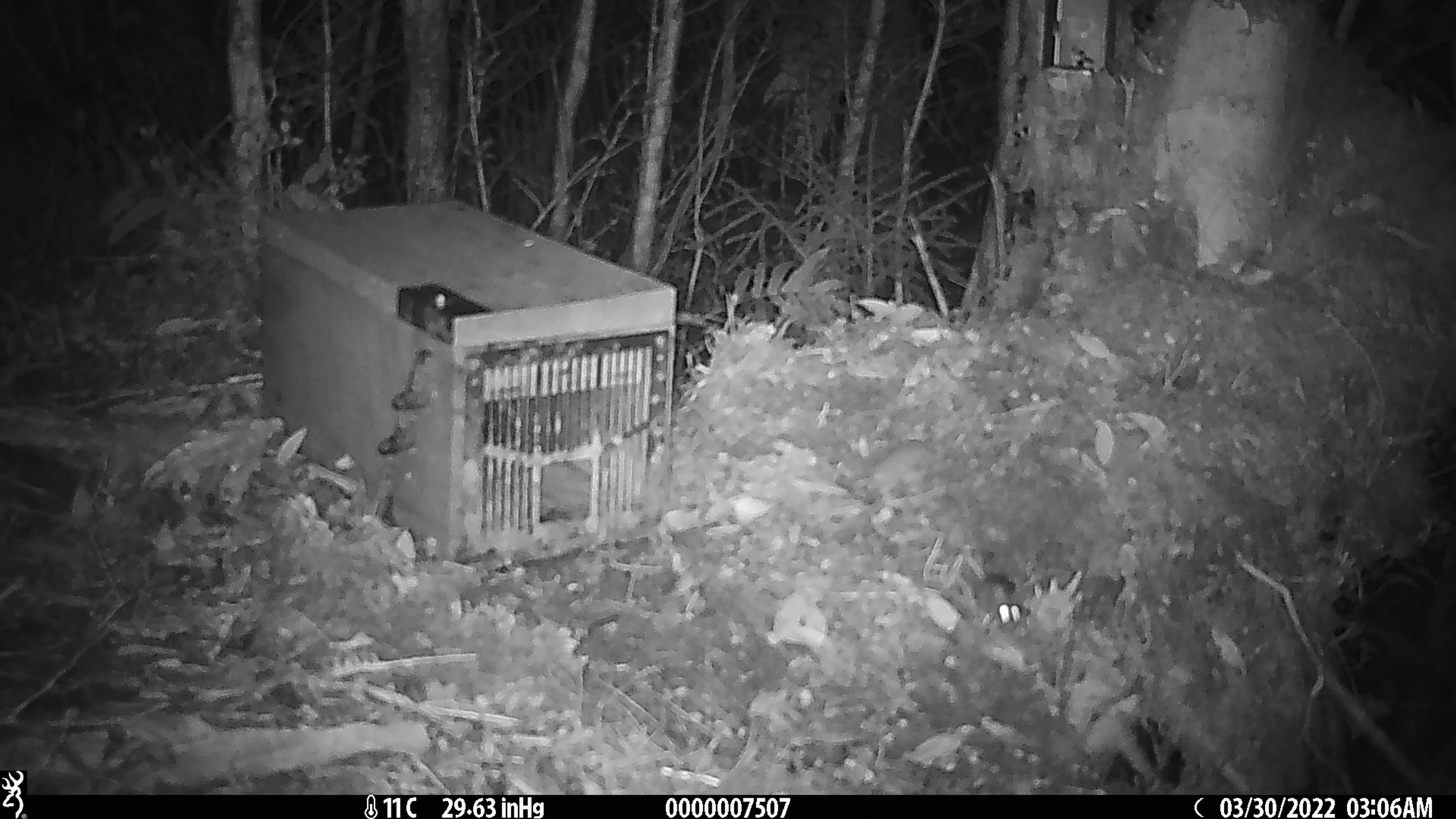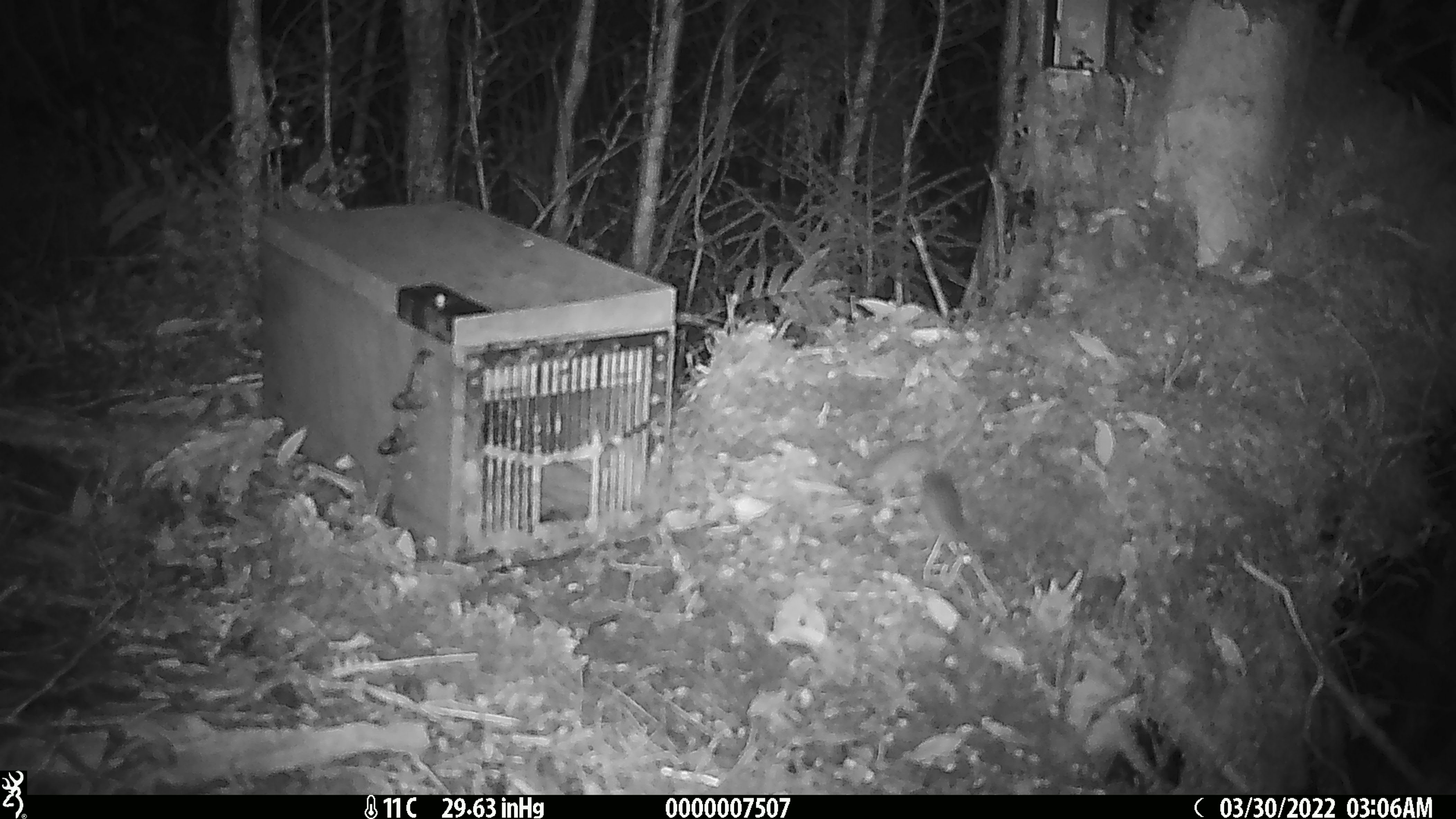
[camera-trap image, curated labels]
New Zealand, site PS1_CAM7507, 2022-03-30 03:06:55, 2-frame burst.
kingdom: Animalia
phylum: Chordata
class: Mammalia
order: Rodentia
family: Muridae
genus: Mus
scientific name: Mus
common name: mouse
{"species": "mouse (Mus)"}